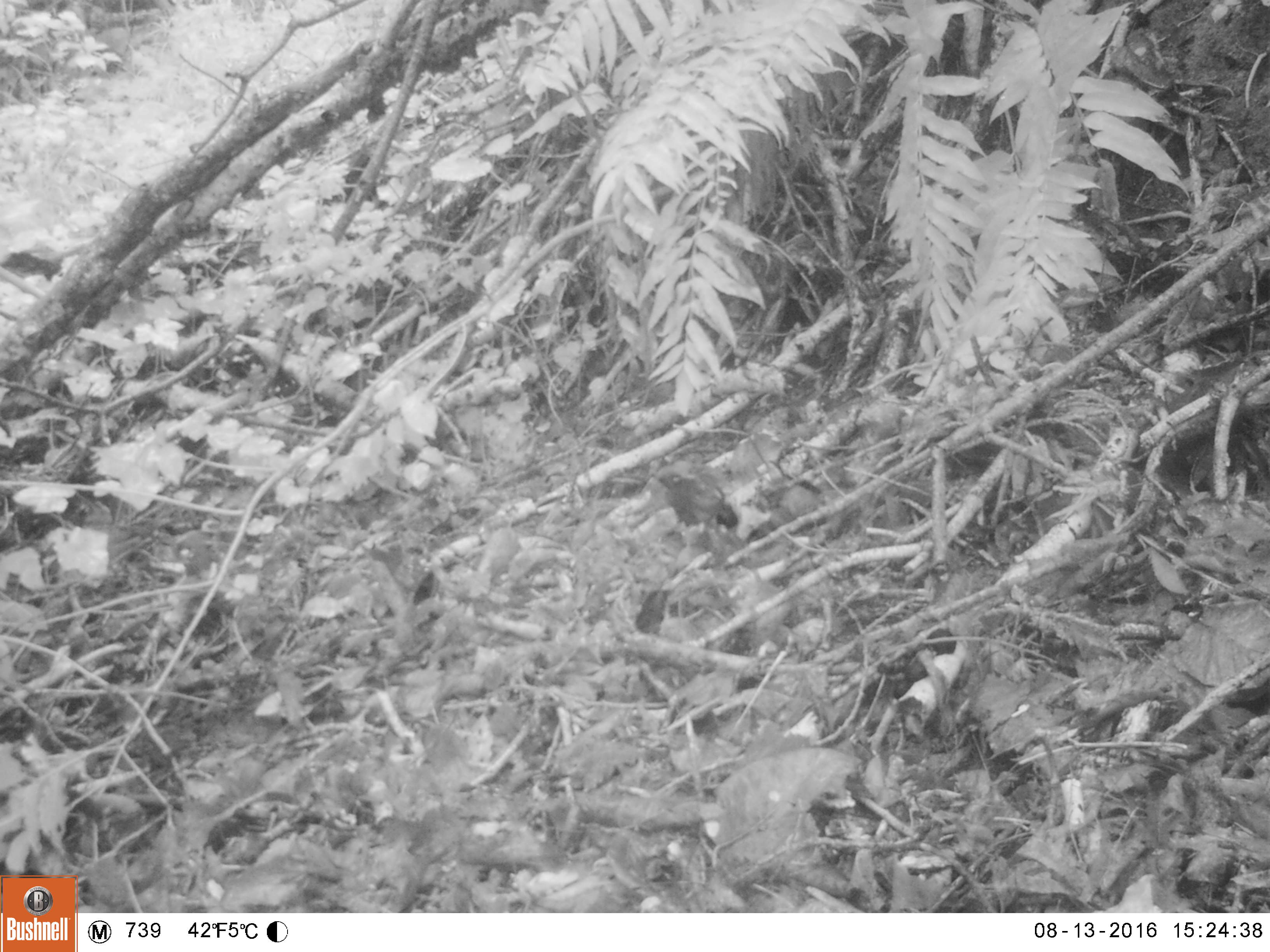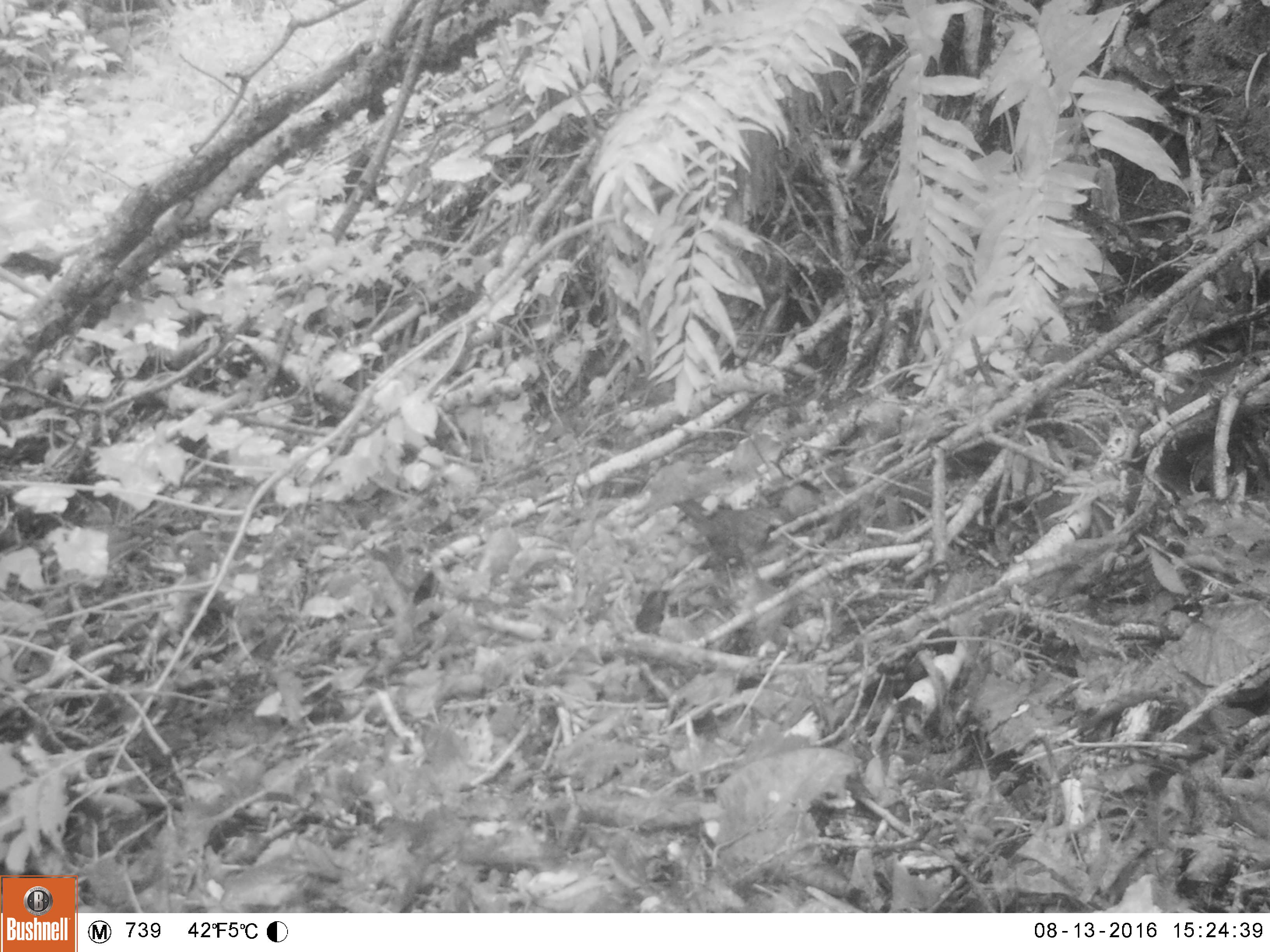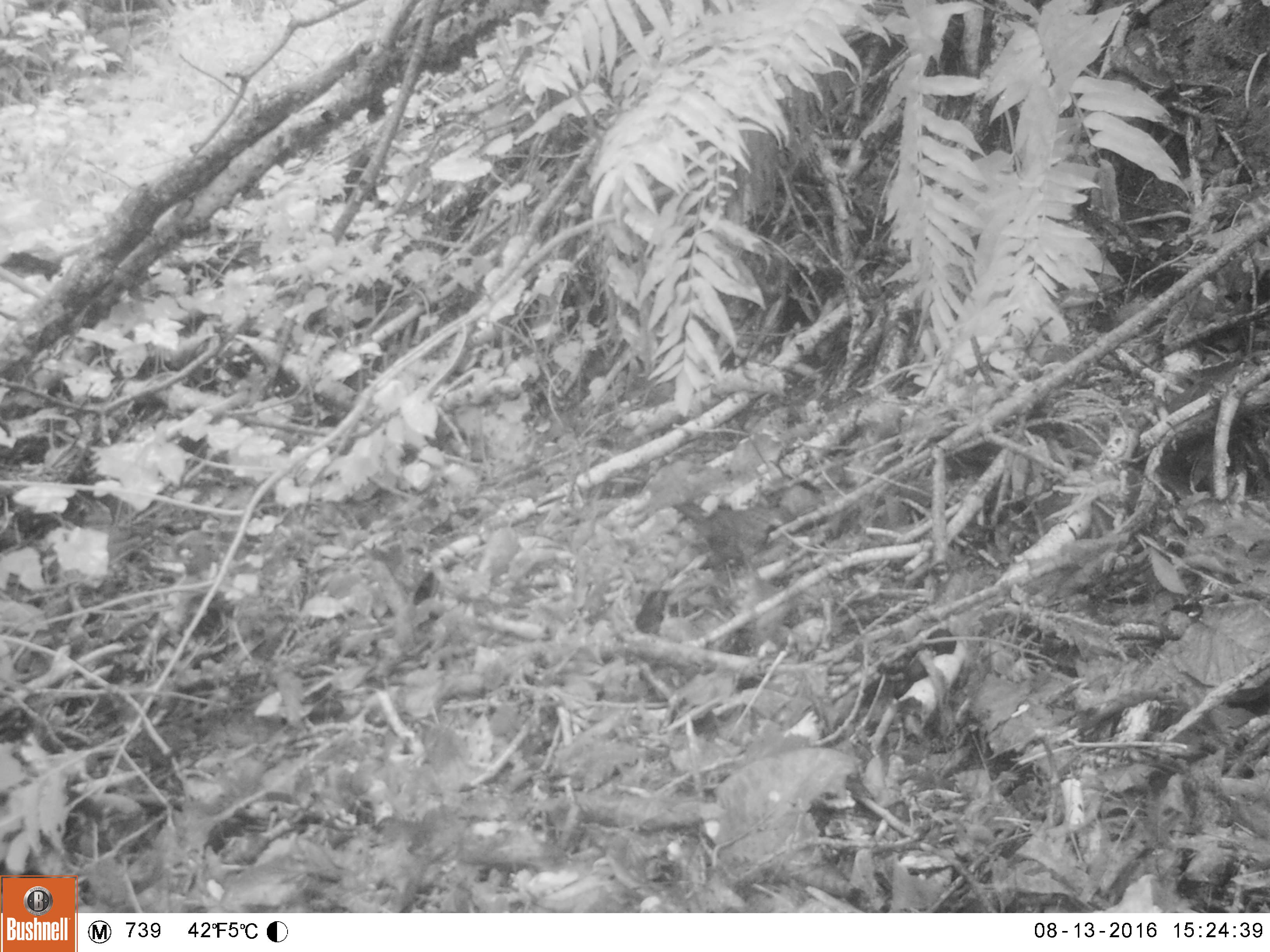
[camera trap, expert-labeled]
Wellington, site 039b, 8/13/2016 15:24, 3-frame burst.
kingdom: Animalia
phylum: Chordata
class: Aves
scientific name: Aves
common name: bird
Bird (Aves).